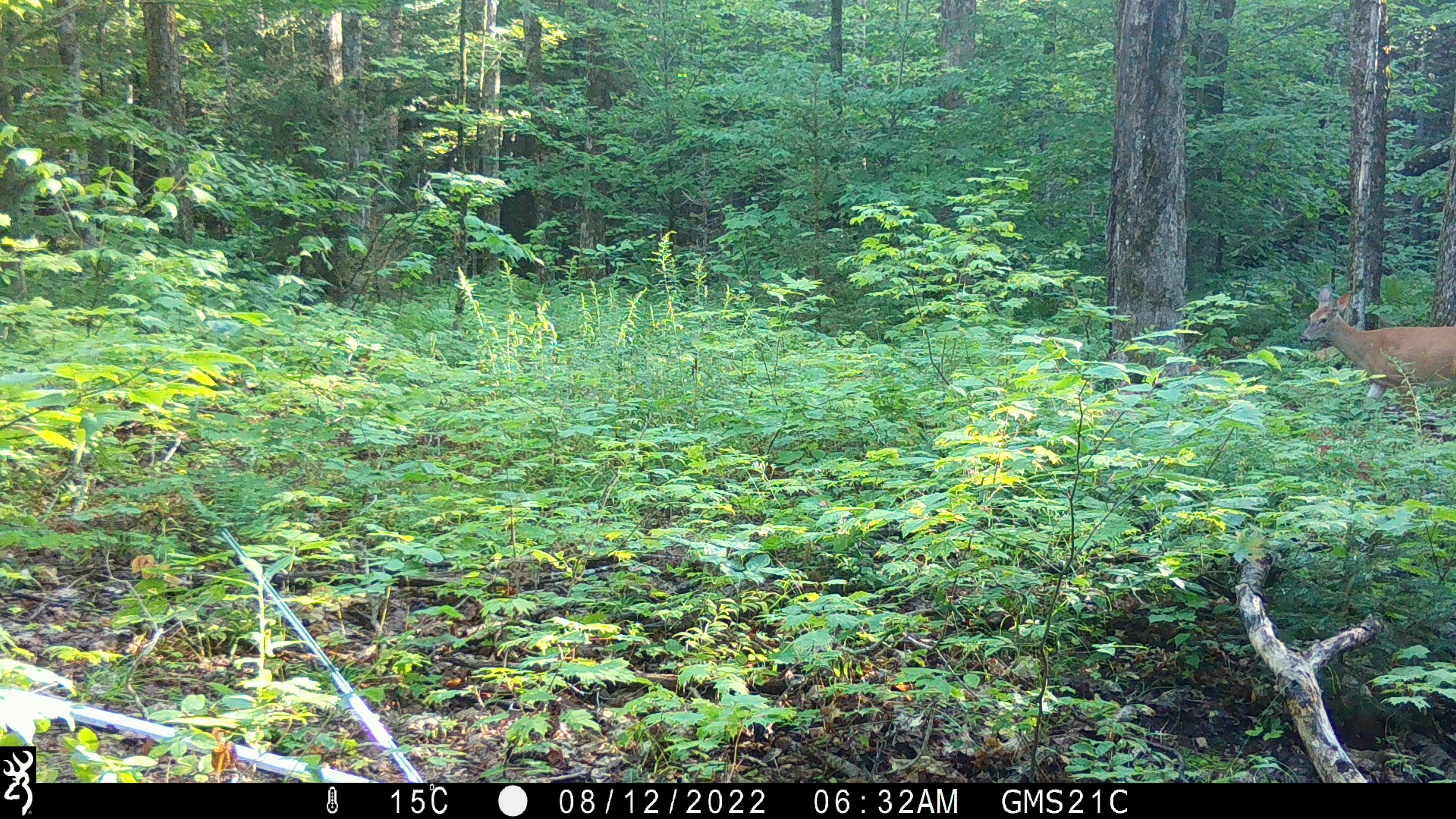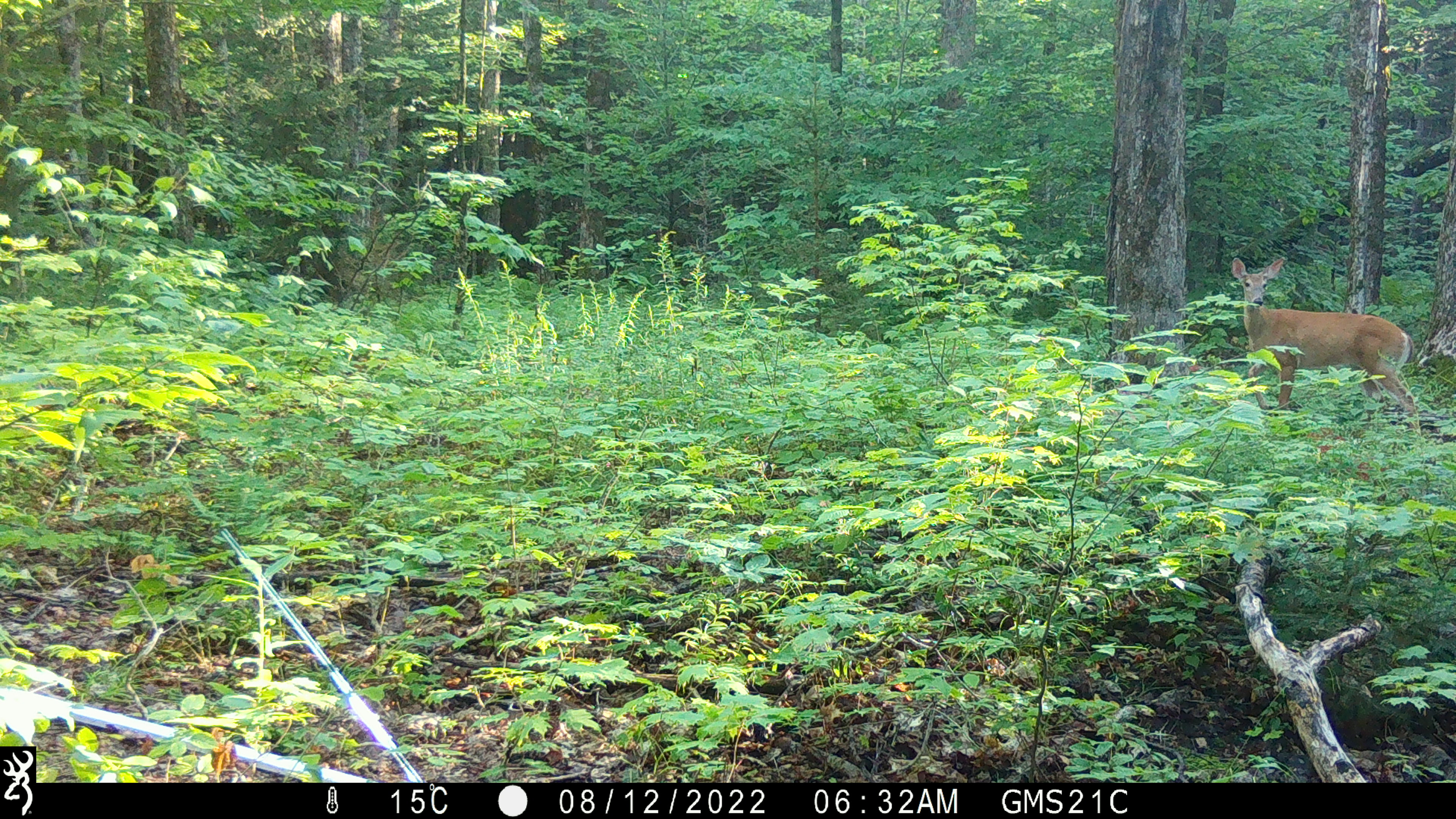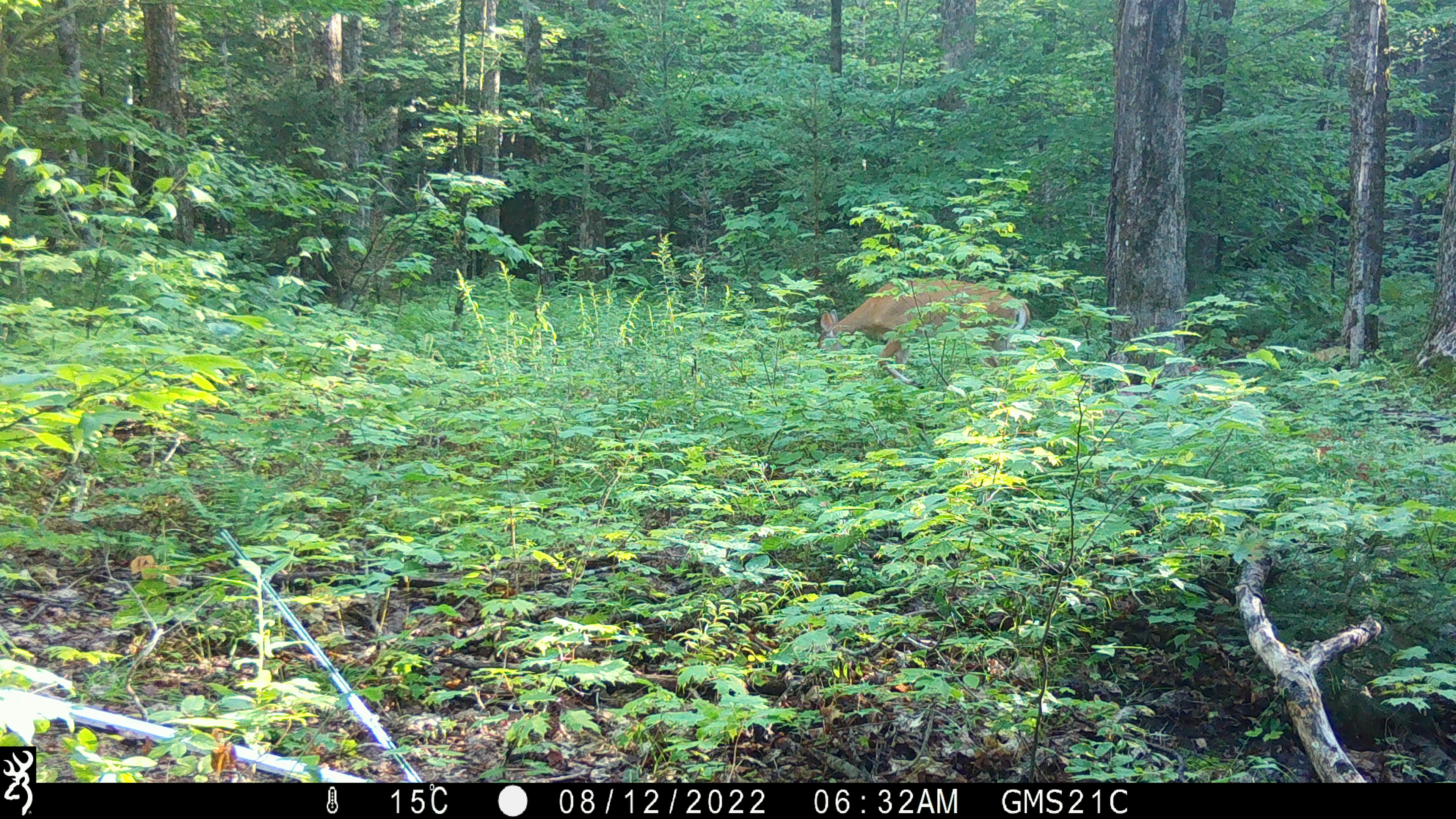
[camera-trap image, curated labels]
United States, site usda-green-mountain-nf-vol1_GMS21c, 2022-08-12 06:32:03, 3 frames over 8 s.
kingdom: Animalia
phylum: Chordata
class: Mammalia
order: Artiodactyla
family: Cervidae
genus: Odocoileus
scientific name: Odocoileus virginianus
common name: white-tailed deer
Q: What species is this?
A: White-tailed deer (Odocoileus virginianus).